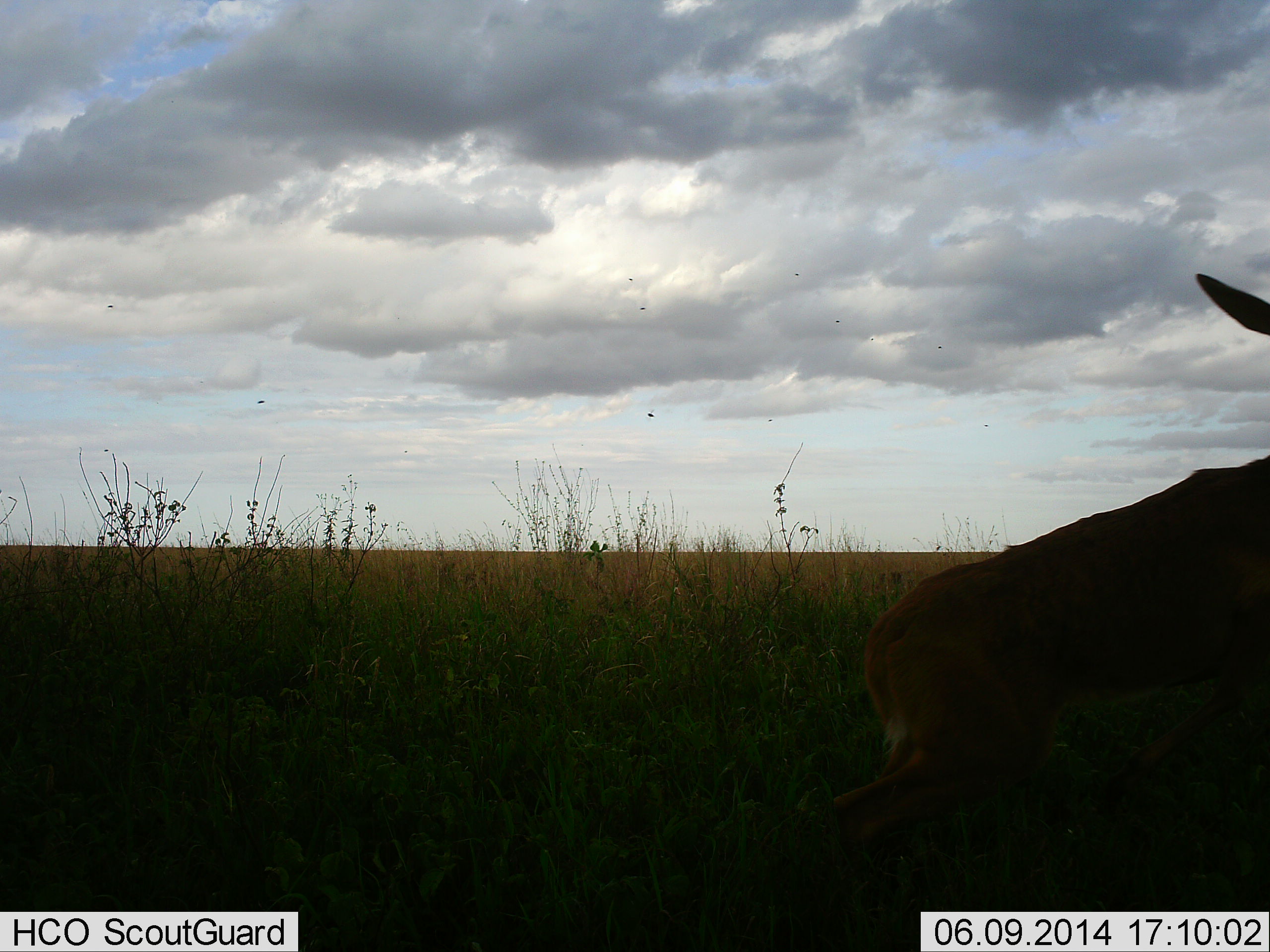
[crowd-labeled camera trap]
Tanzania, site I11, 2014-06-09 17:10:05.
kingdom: Animalia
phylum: Chordata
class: Mammalia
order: Lagomorpha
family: Leporidae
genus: Lepus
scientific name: Lepus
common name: hare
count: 1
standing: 0%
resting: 0%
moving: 100%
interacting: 0%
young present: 0%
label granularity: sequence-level